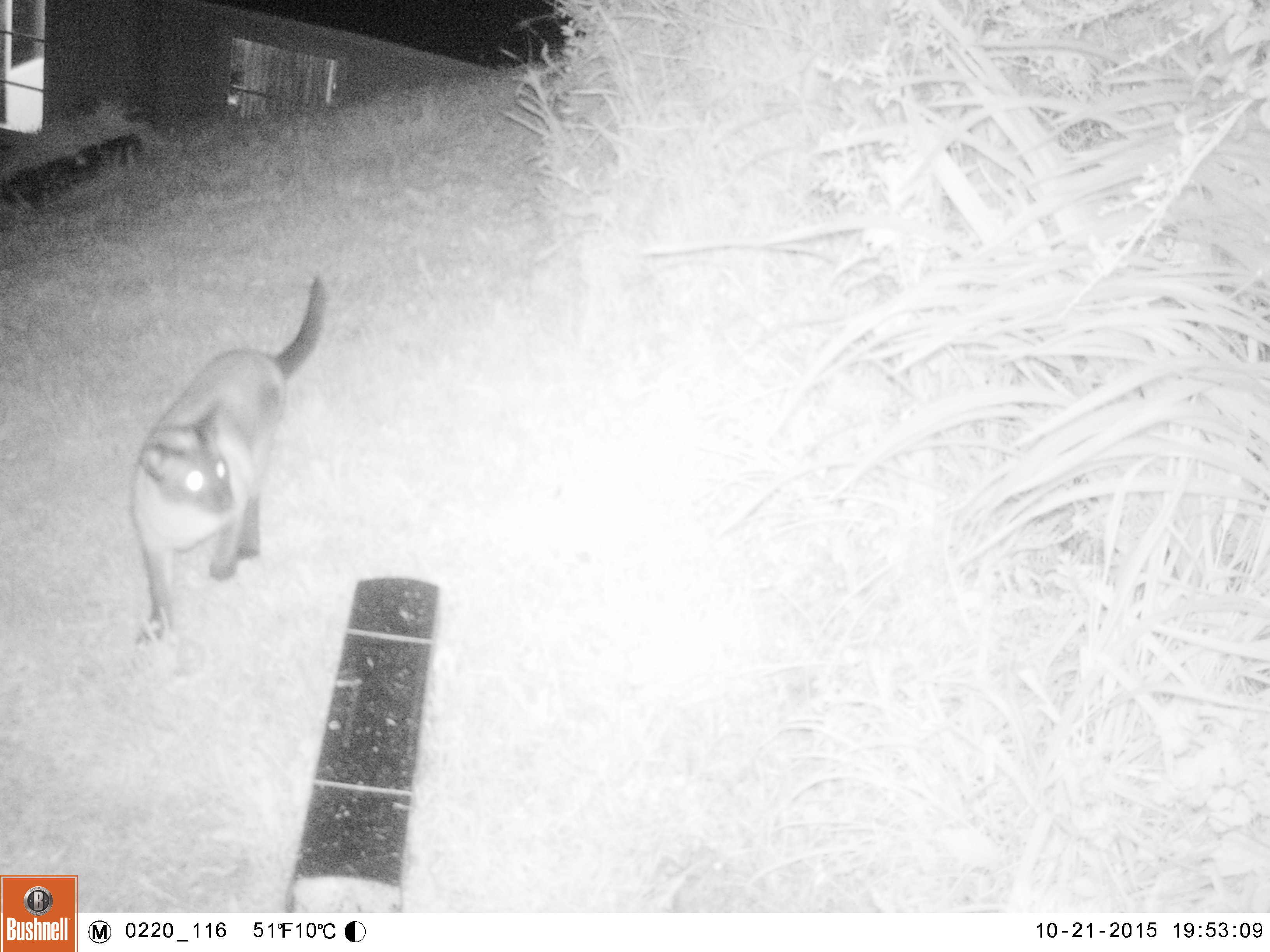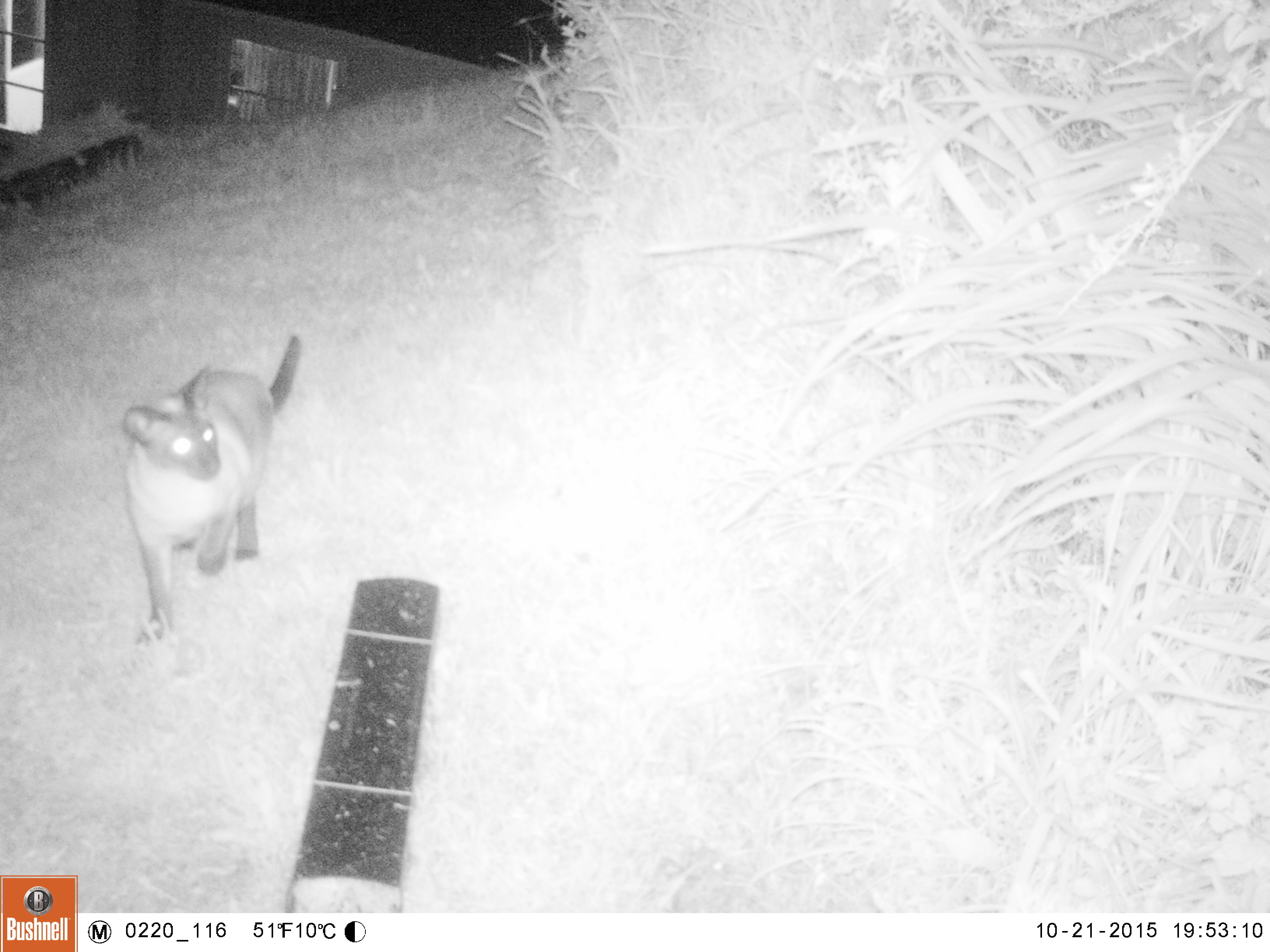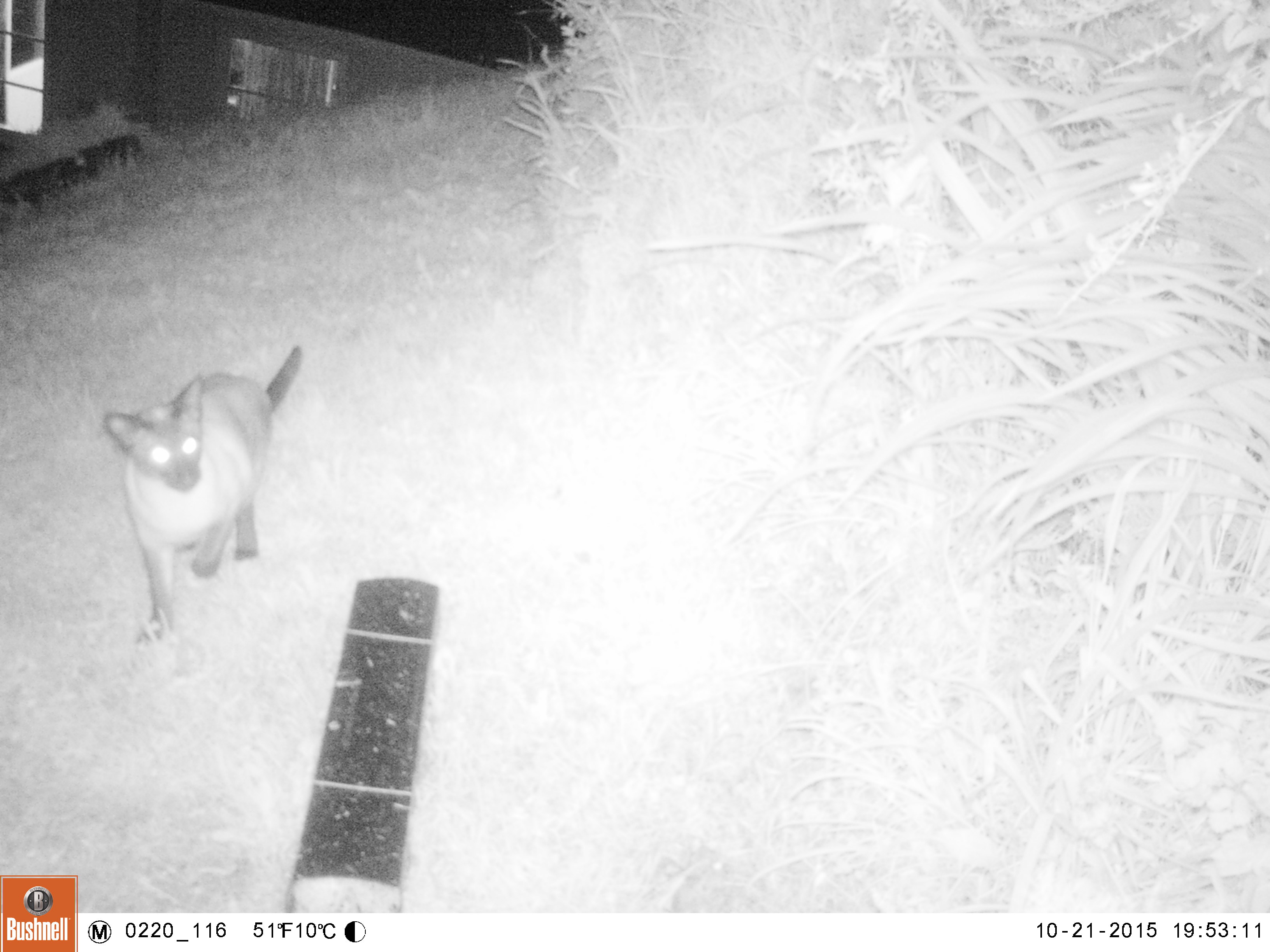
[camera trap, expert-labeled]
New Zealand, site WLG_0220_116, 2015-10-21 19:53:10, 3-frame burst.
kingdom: Animalia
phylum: Chordata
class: Mammalia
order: Carnivora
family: Felidae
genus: Felis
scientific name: Felis catus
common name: domestic cat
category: cat